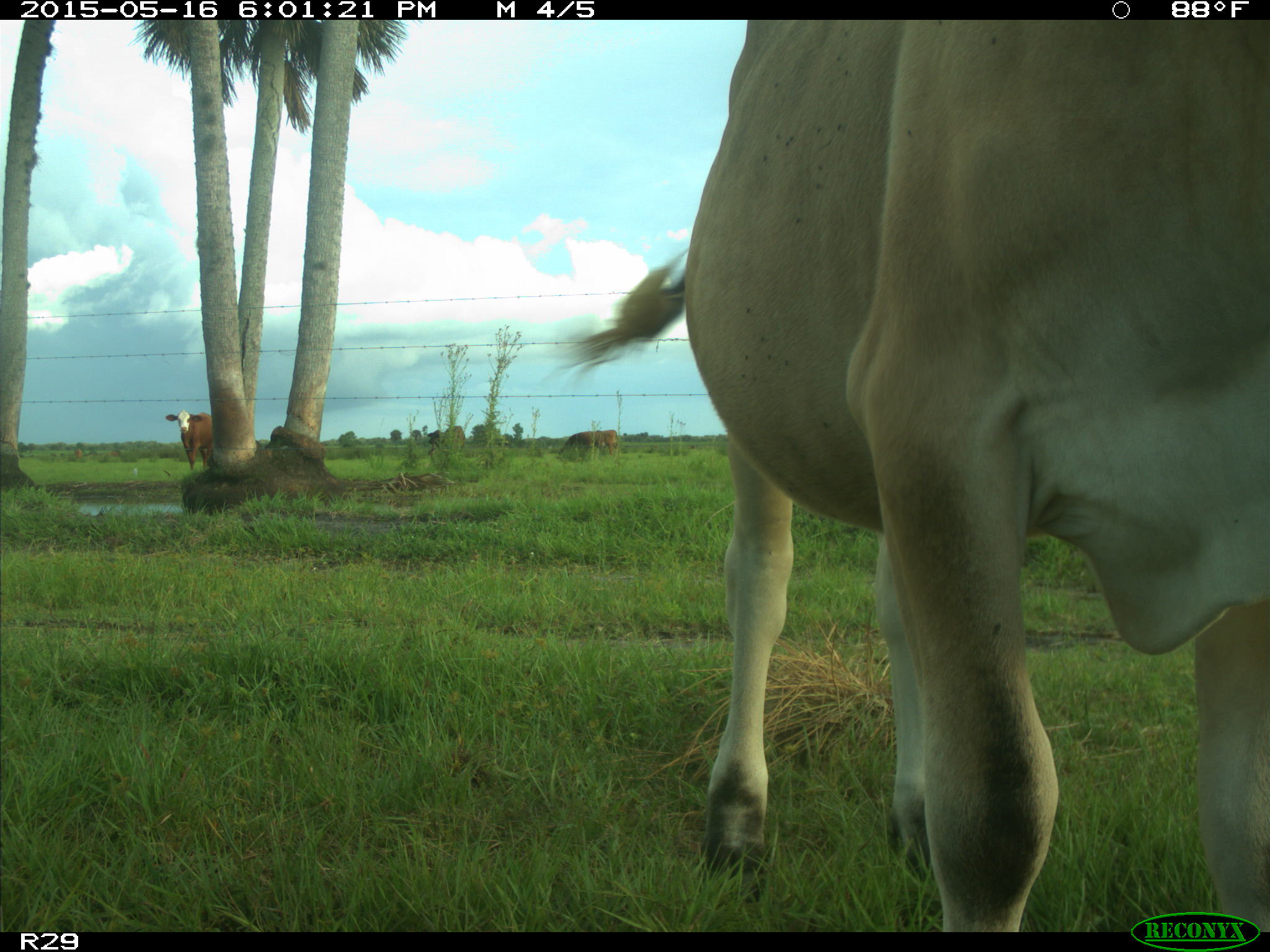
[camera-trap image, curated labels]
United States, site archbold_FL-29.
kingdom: Animalia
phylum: Chordata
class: Mammalia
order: Artiodactyla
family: Bovidae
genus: Bos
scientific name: Bos taurus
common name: domestic cow